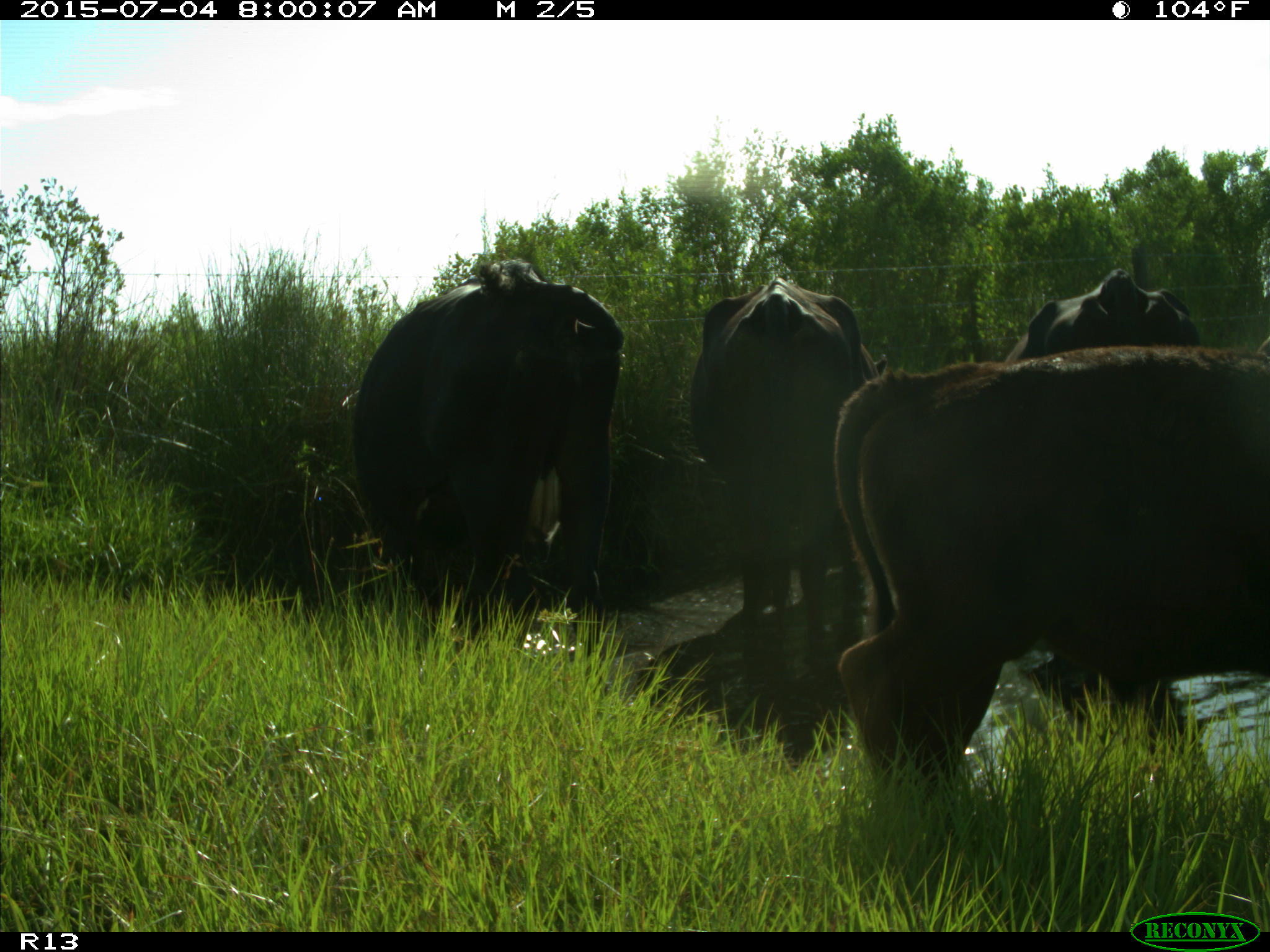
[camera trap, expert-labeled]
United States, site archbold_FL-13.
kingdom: Animalia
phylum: Chordata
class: Mammalia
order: Artiodactyla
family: Bovidae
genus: Bos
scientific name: Bos taurus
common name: domestic cow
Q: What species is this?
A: Bos taurus (domestic cow).